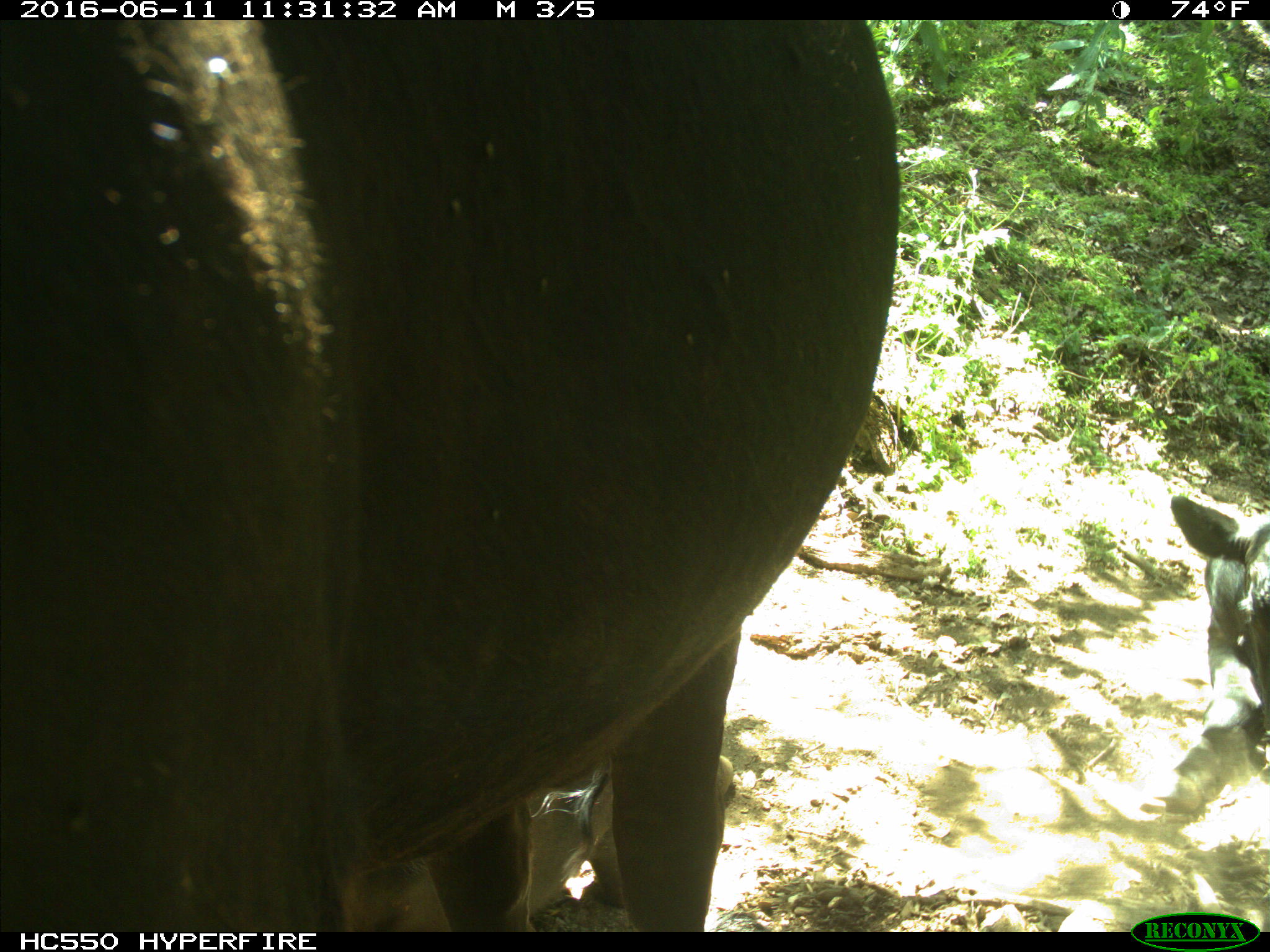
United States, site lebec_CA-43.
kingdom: Animalia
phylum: Chordata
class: Mammalia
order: Artiodactyla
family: Bovidae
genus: Bos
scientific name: Bos taurus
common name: domestic cow